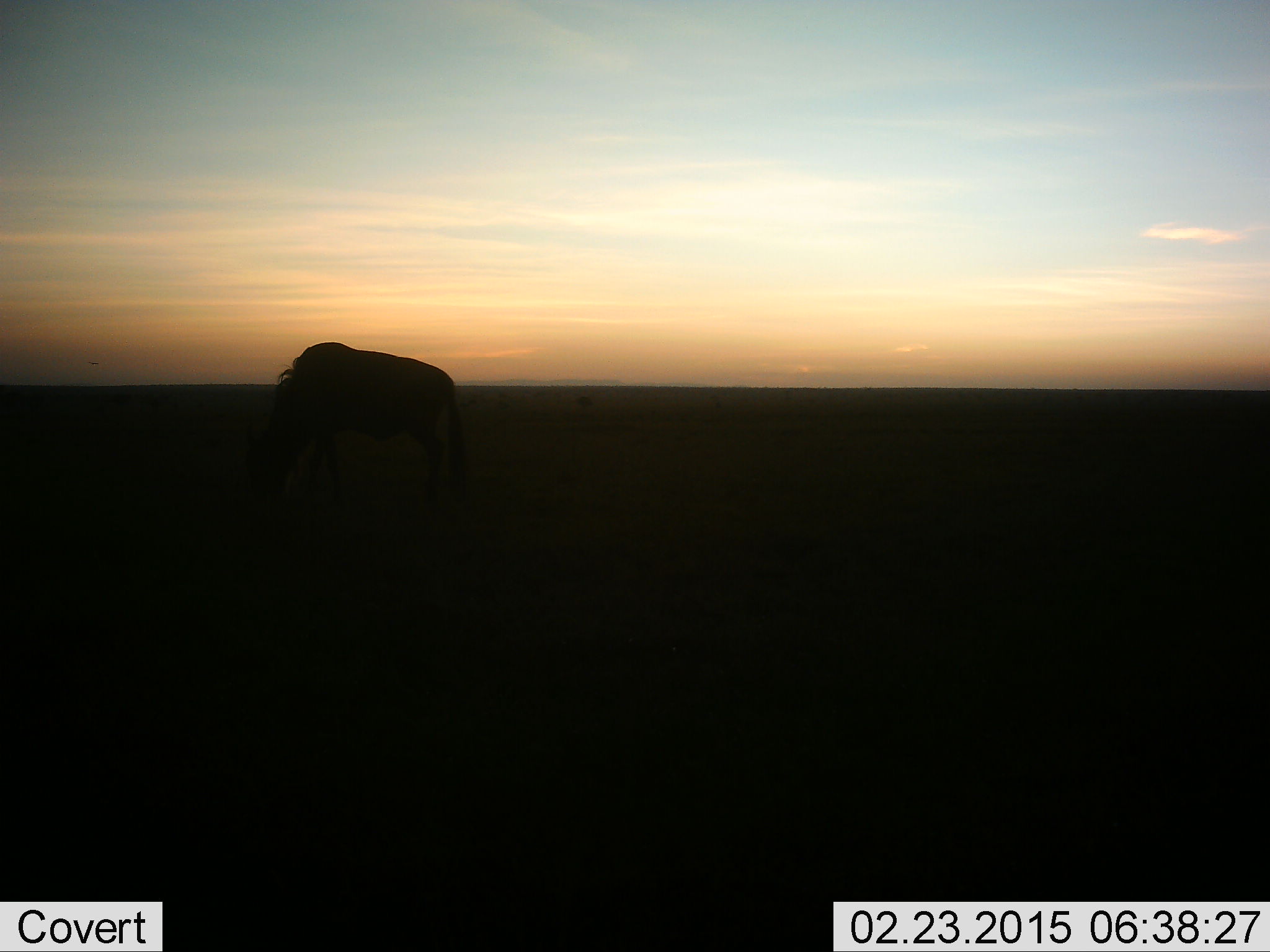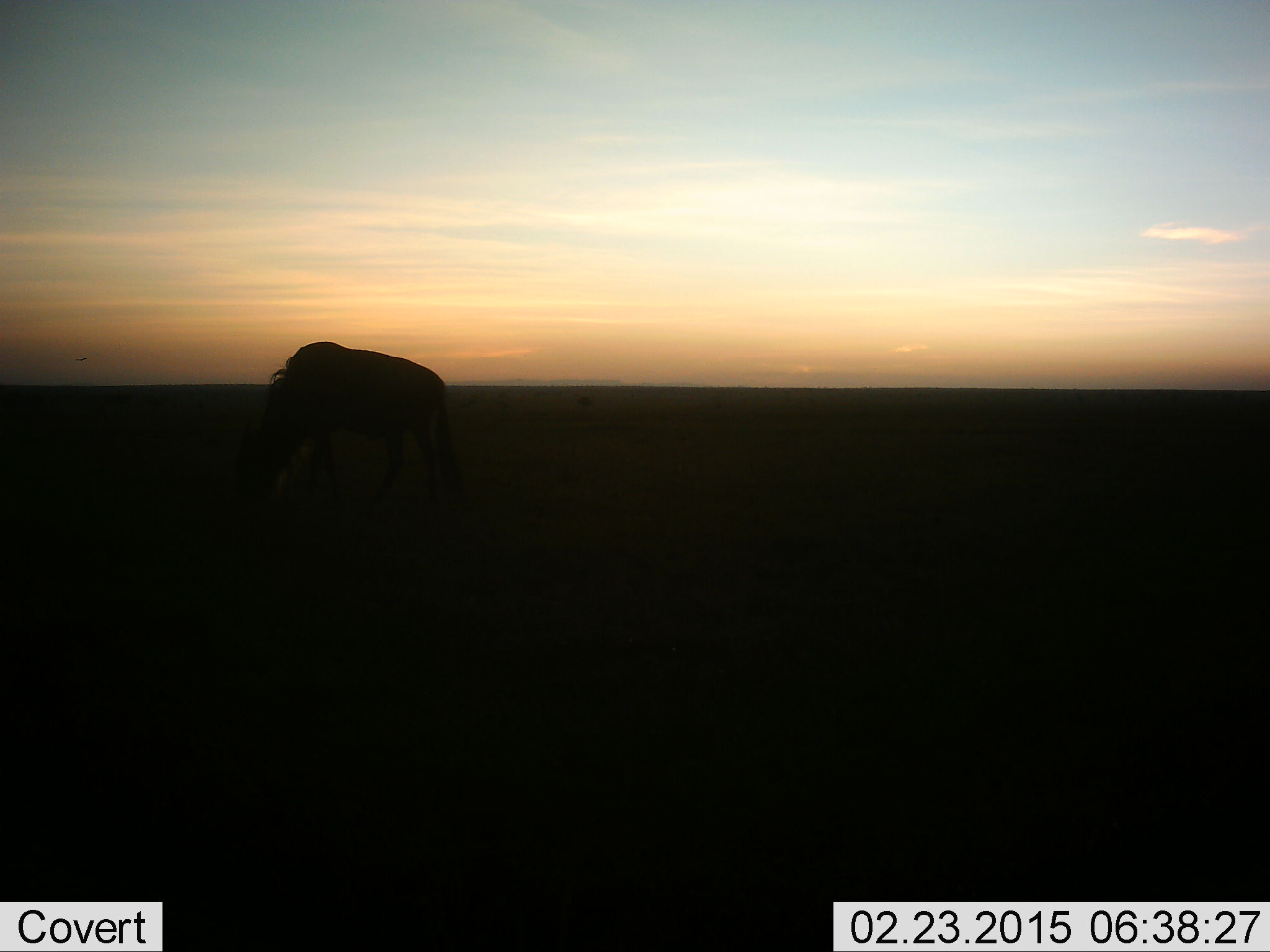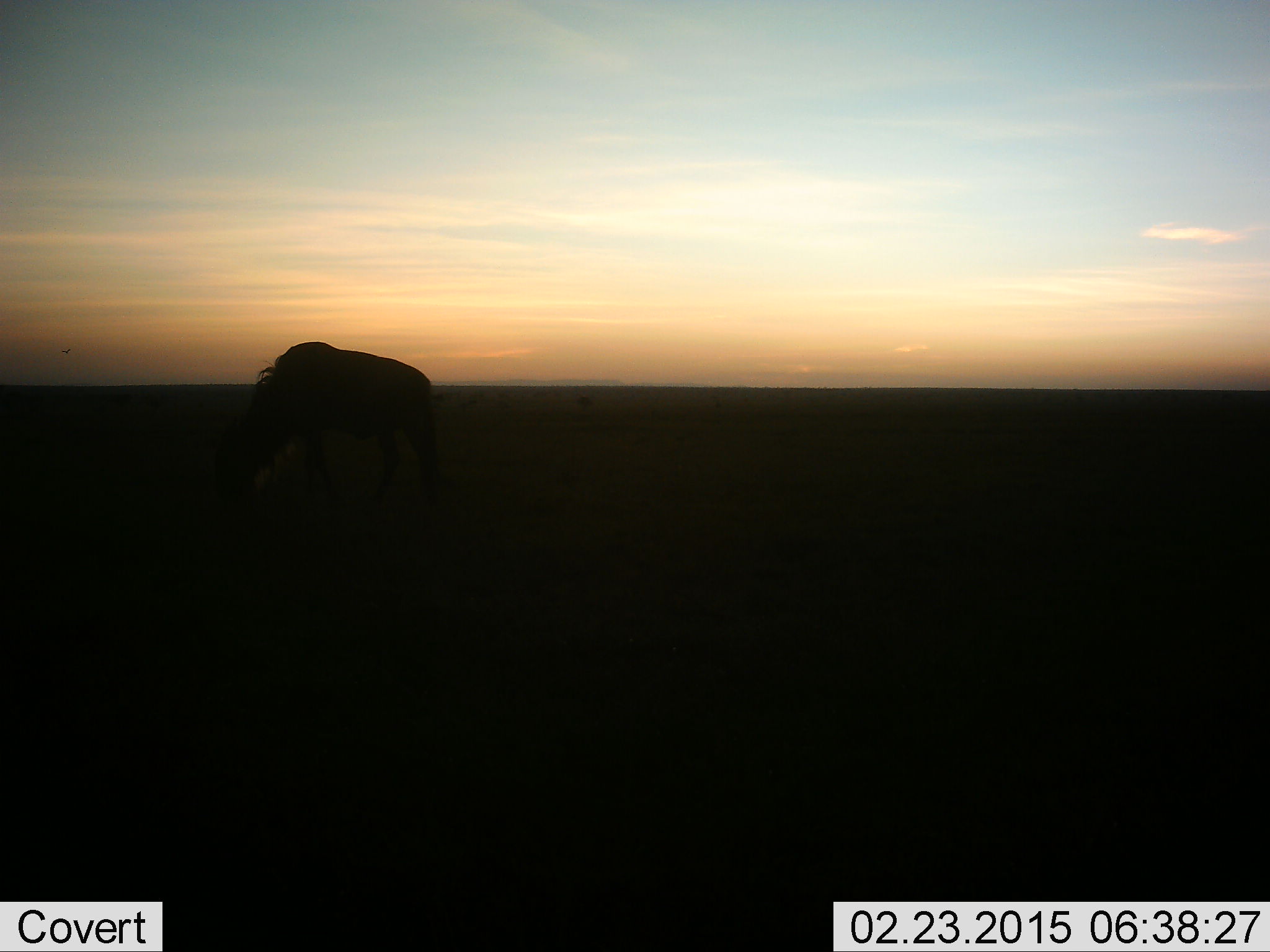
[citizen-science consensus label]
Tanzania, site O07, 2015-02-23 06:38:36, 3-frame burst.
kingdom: Animalia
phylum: Chordata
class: Mammalia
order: Artiodactyla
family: Bovidae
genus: Connochaetes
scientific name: Connochaetes taurinus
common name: blue wildebeest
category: wildebeest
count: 1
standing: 50%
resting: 0%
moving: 10%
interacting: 0%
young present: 0%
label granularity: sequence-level